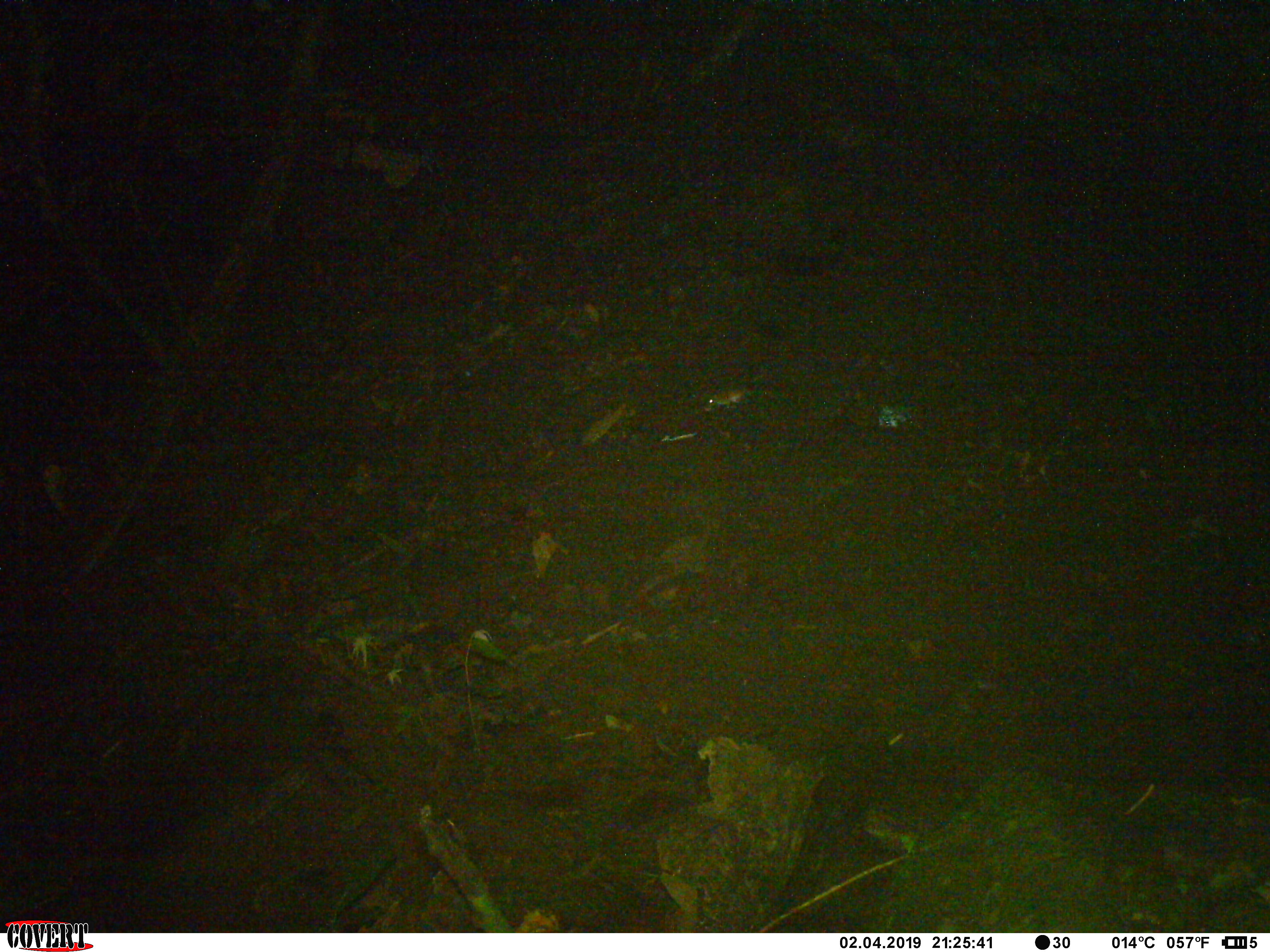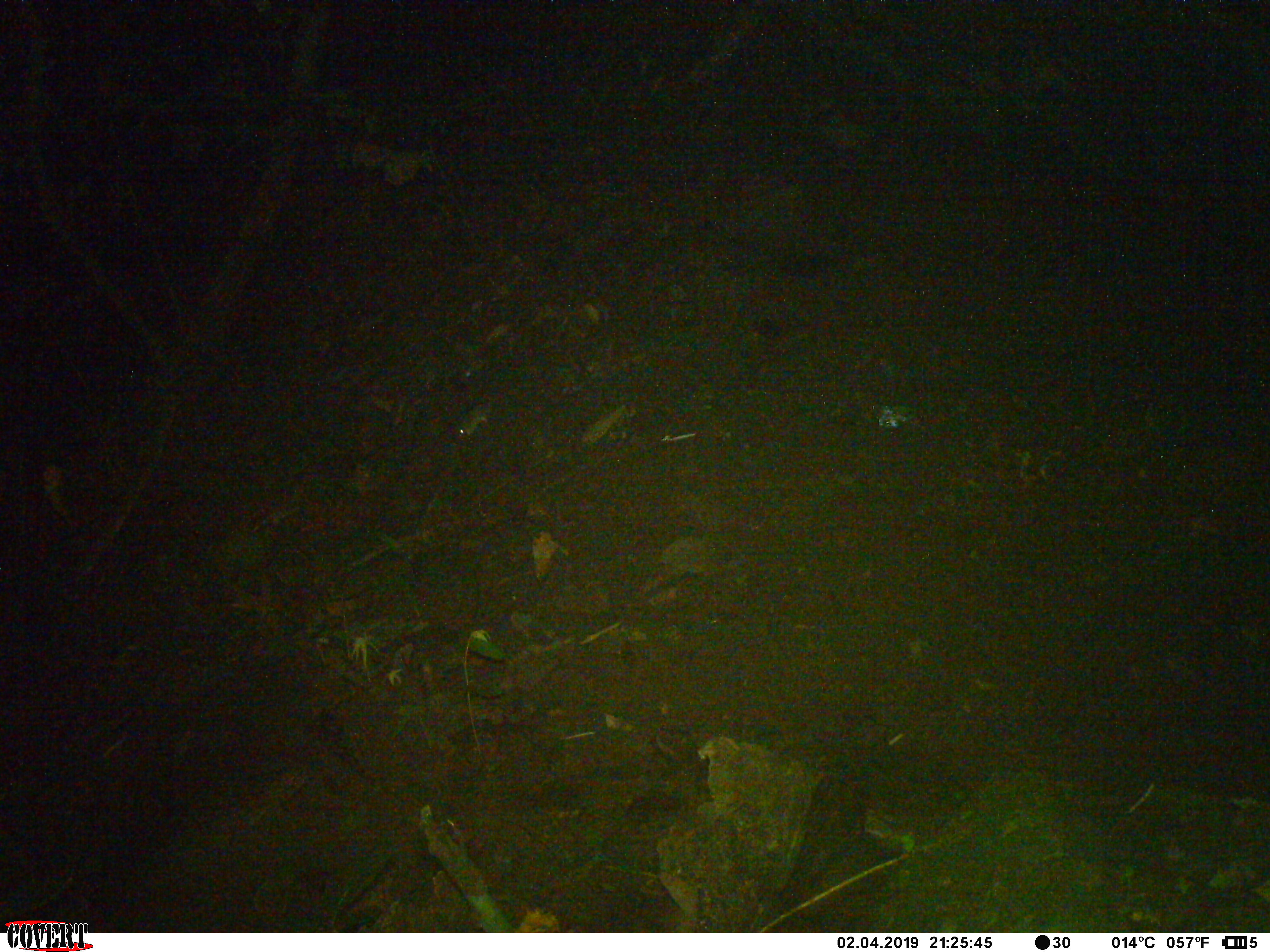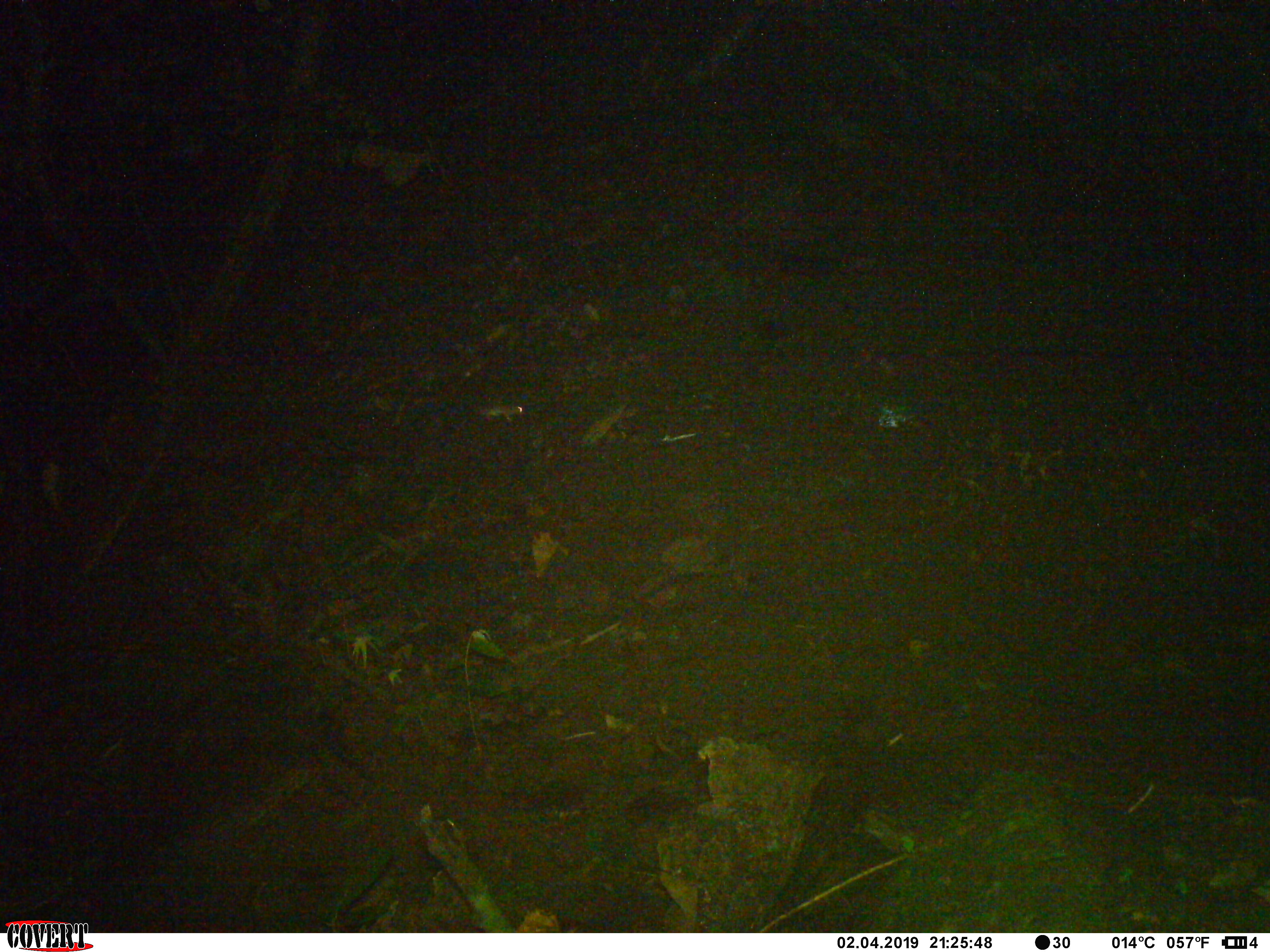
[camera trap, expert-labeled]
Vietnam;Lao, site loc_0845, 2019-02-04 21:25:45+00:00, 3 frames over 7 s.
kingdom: Animalia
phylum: Chordata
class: Mammalia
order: Rodentia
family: Muridae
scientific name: Muridae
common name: old-world mice and rats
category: unidentified murid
Unidentified murid (old-world mice and rats) (Muridae). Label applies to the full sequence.